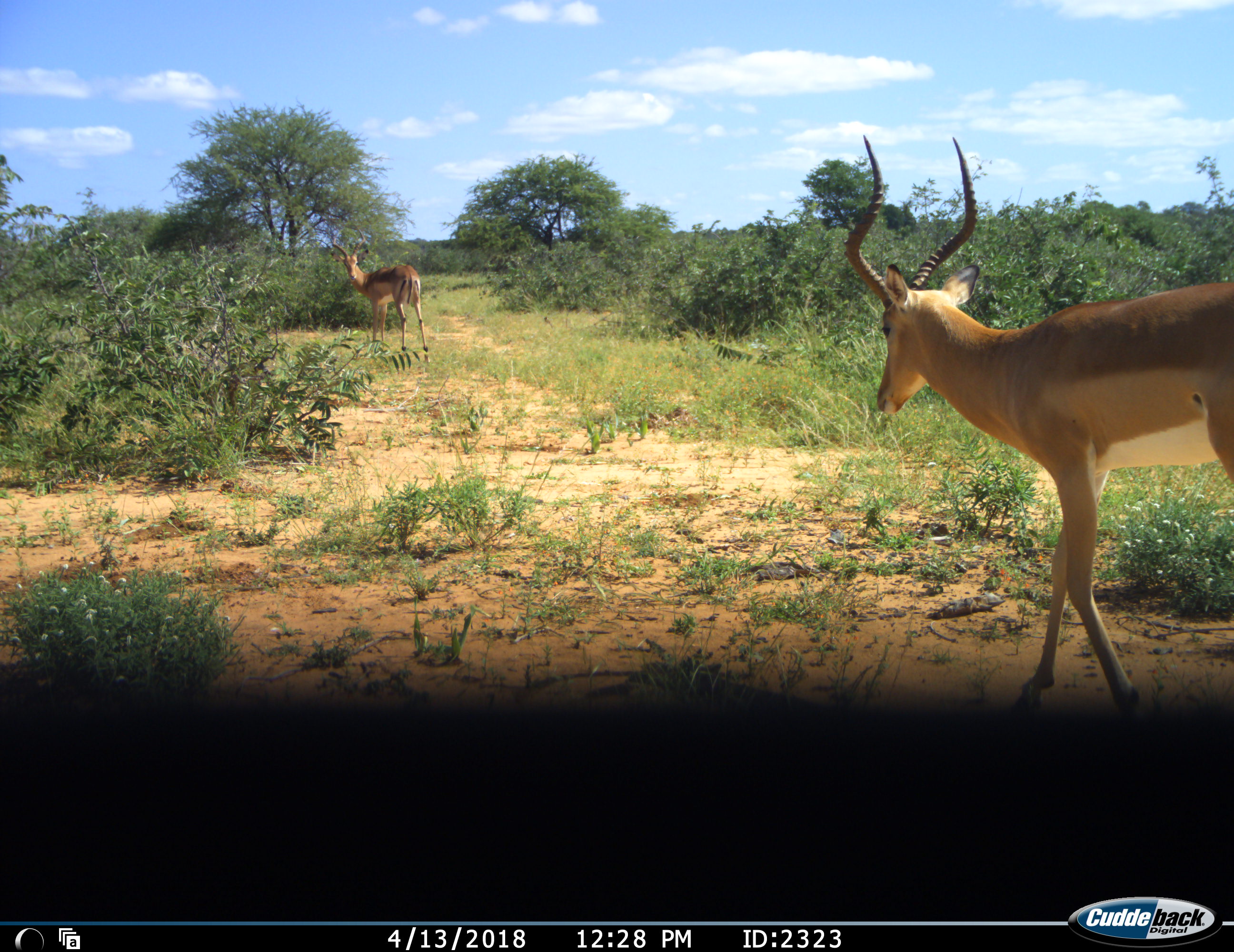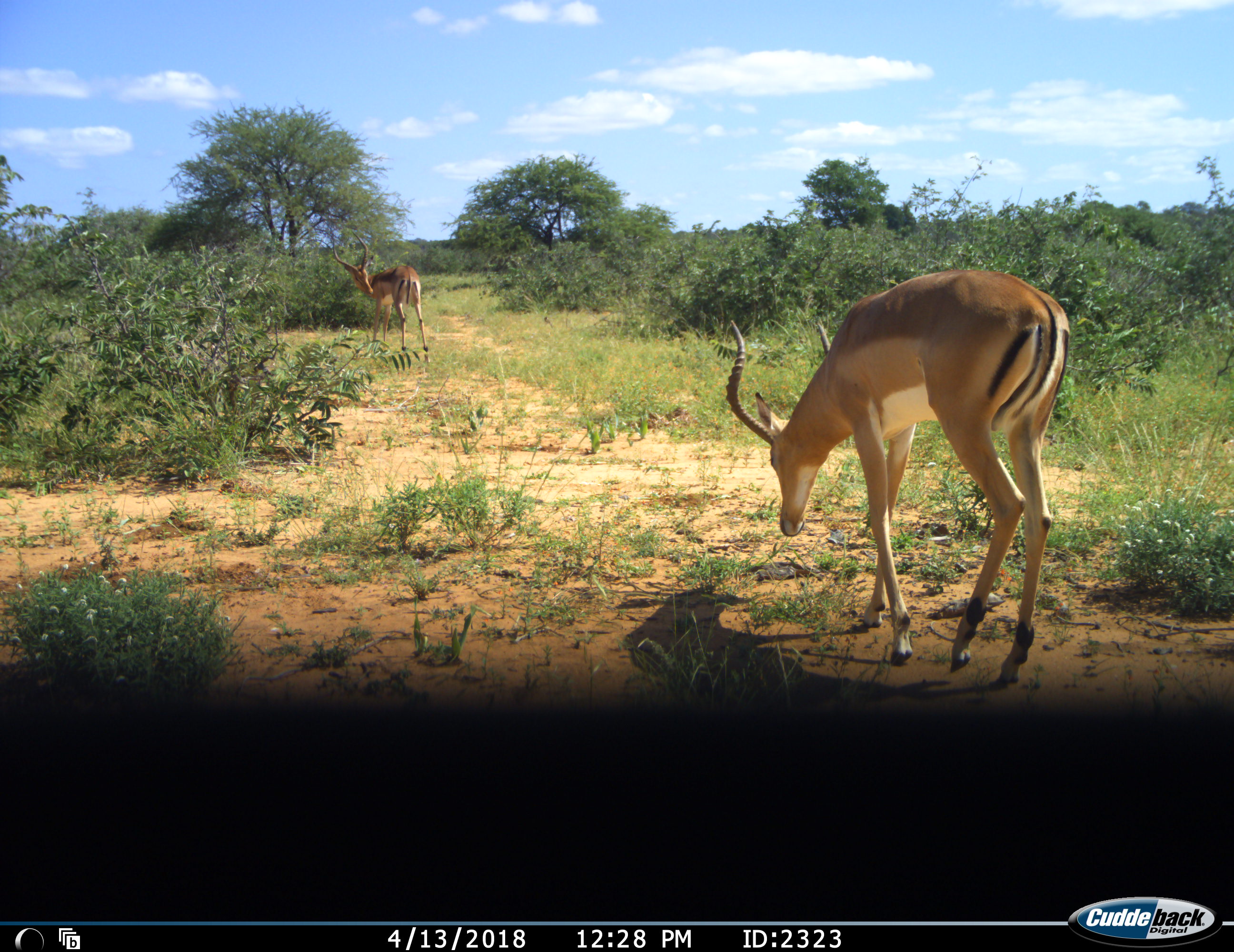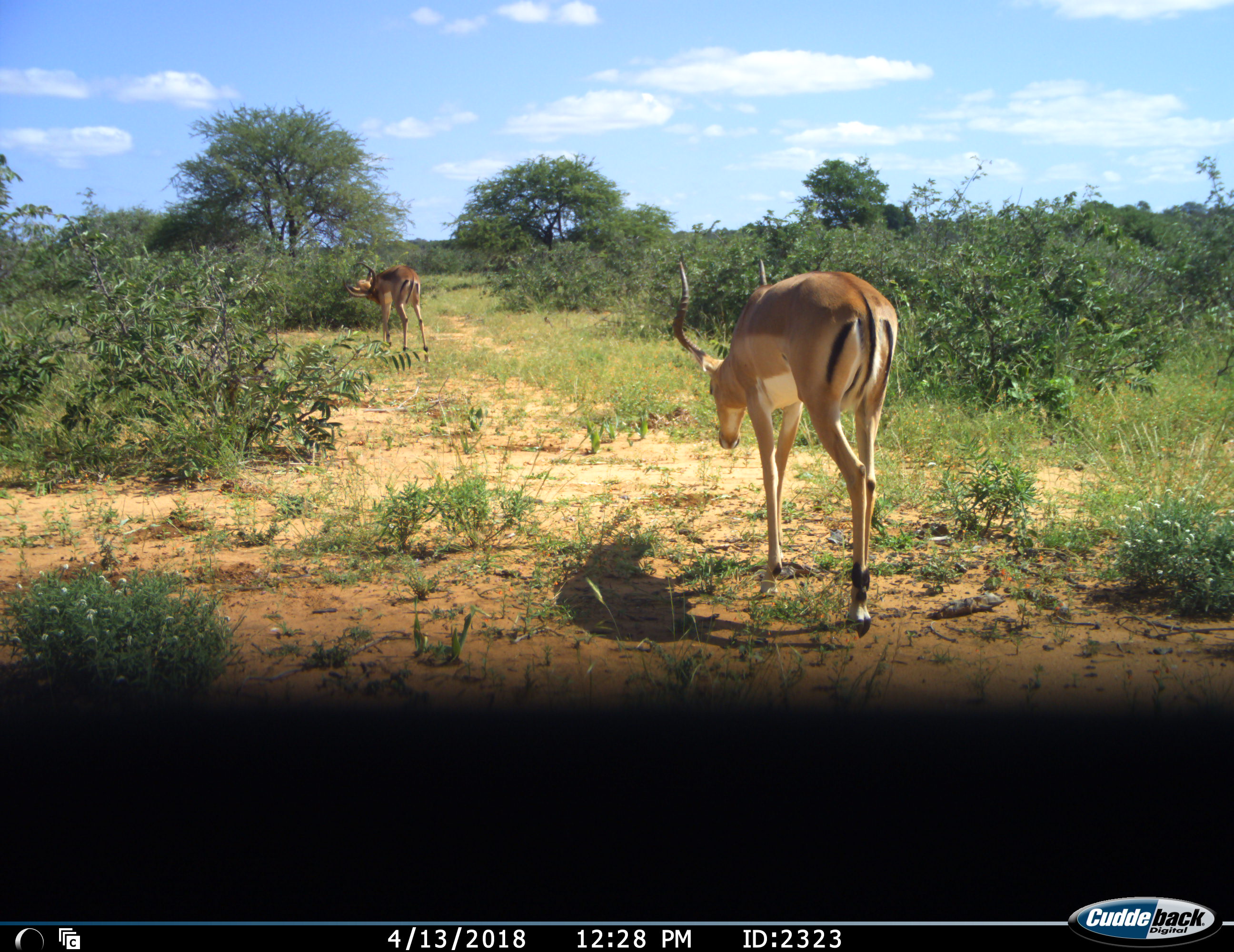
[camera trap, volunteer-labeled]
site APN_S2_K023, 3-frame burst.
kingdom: Animalia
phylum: Chordata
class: Mammalia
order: Artiodactyla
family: Bovidae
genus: Aepyceros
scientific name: Aepyceros melampus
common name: impala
Impala (Aepyceros melampus), count 2. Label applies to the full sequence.